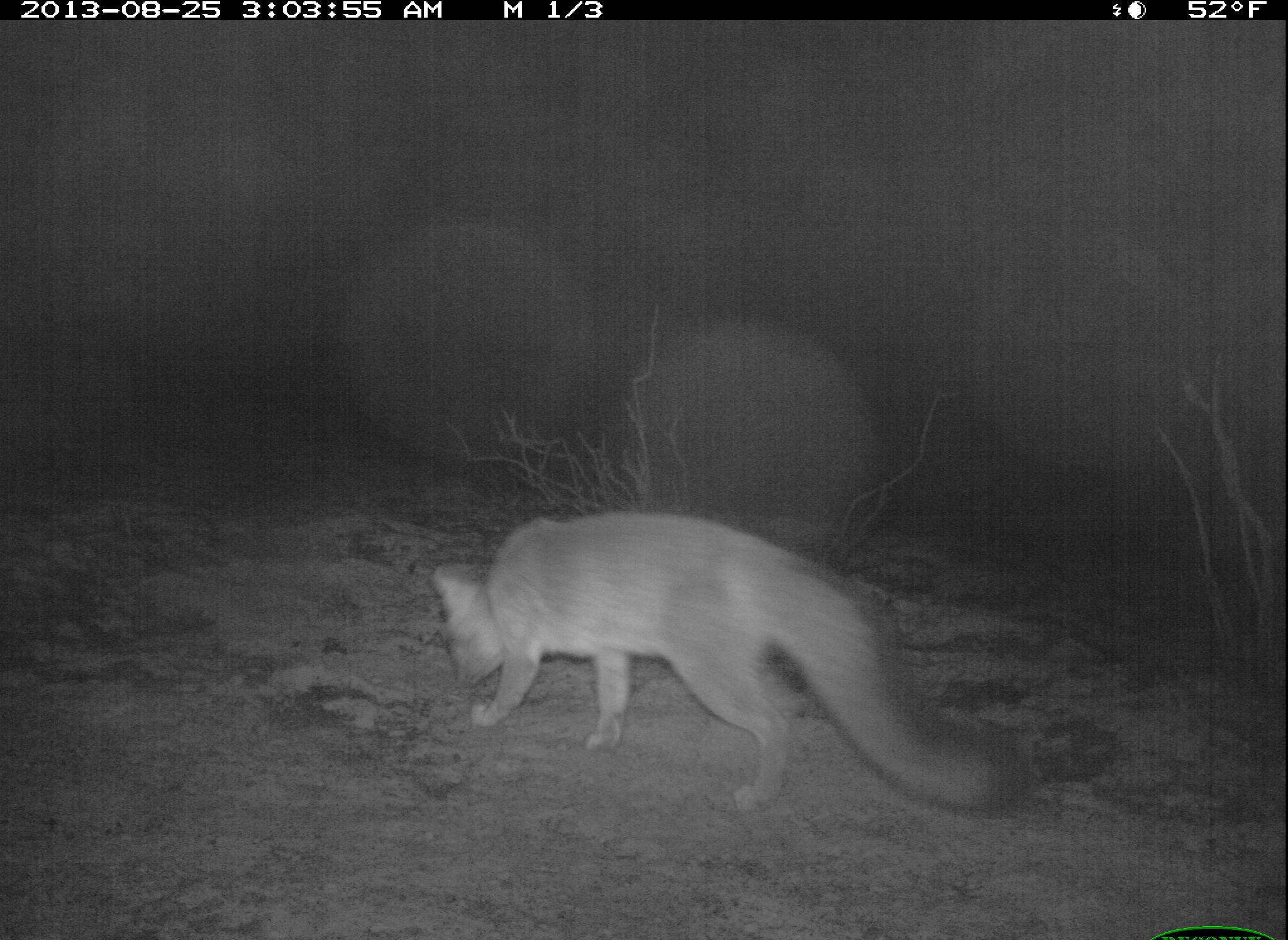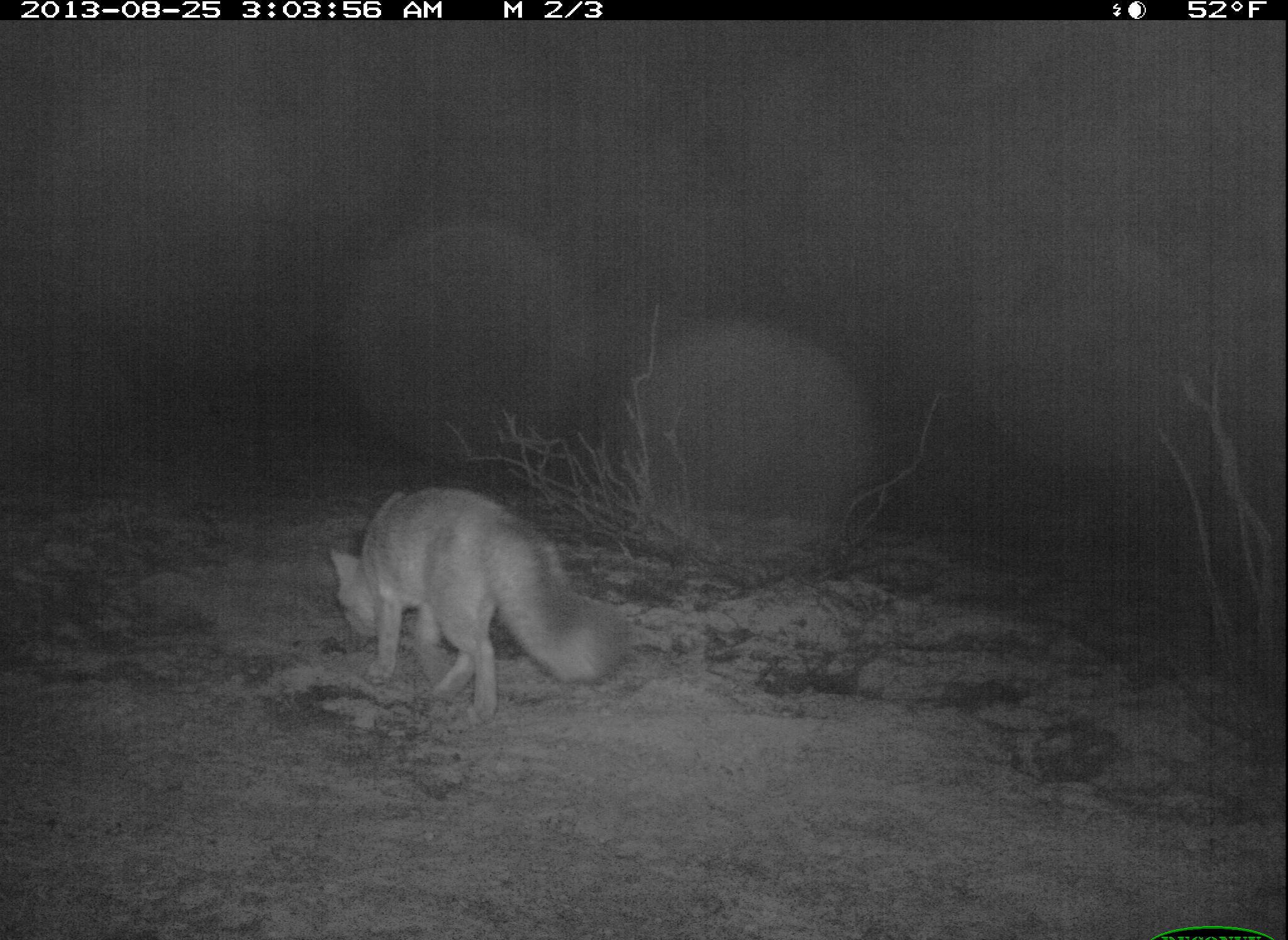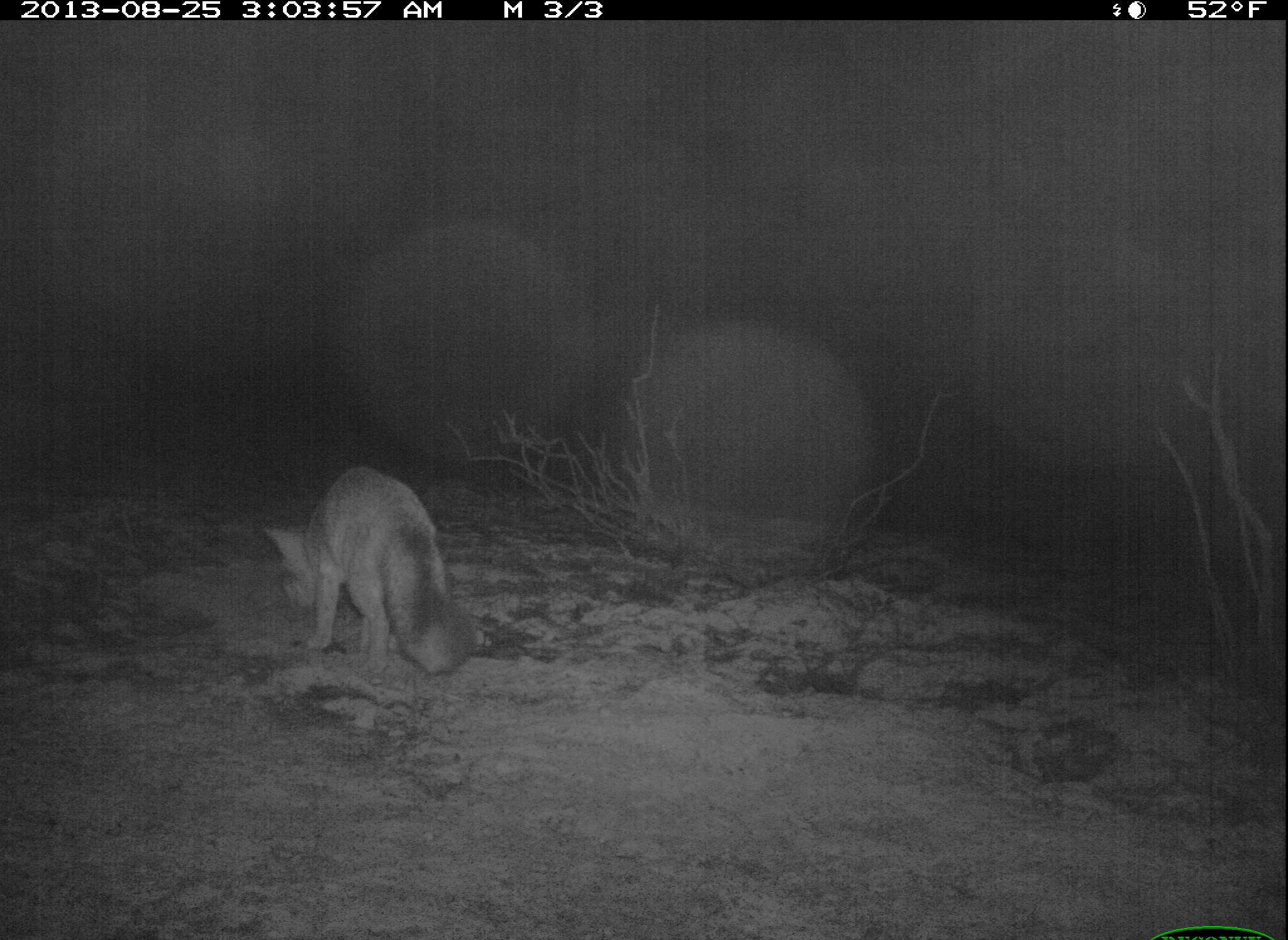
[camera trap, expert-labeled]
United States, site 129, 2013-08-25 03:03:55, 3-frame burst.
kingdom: Animalia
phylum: Chordata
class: Mammalia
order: Carnivora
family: Canidae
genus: Urocyon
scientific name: Urocyon cinereoargenteus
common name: gray fox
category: fox